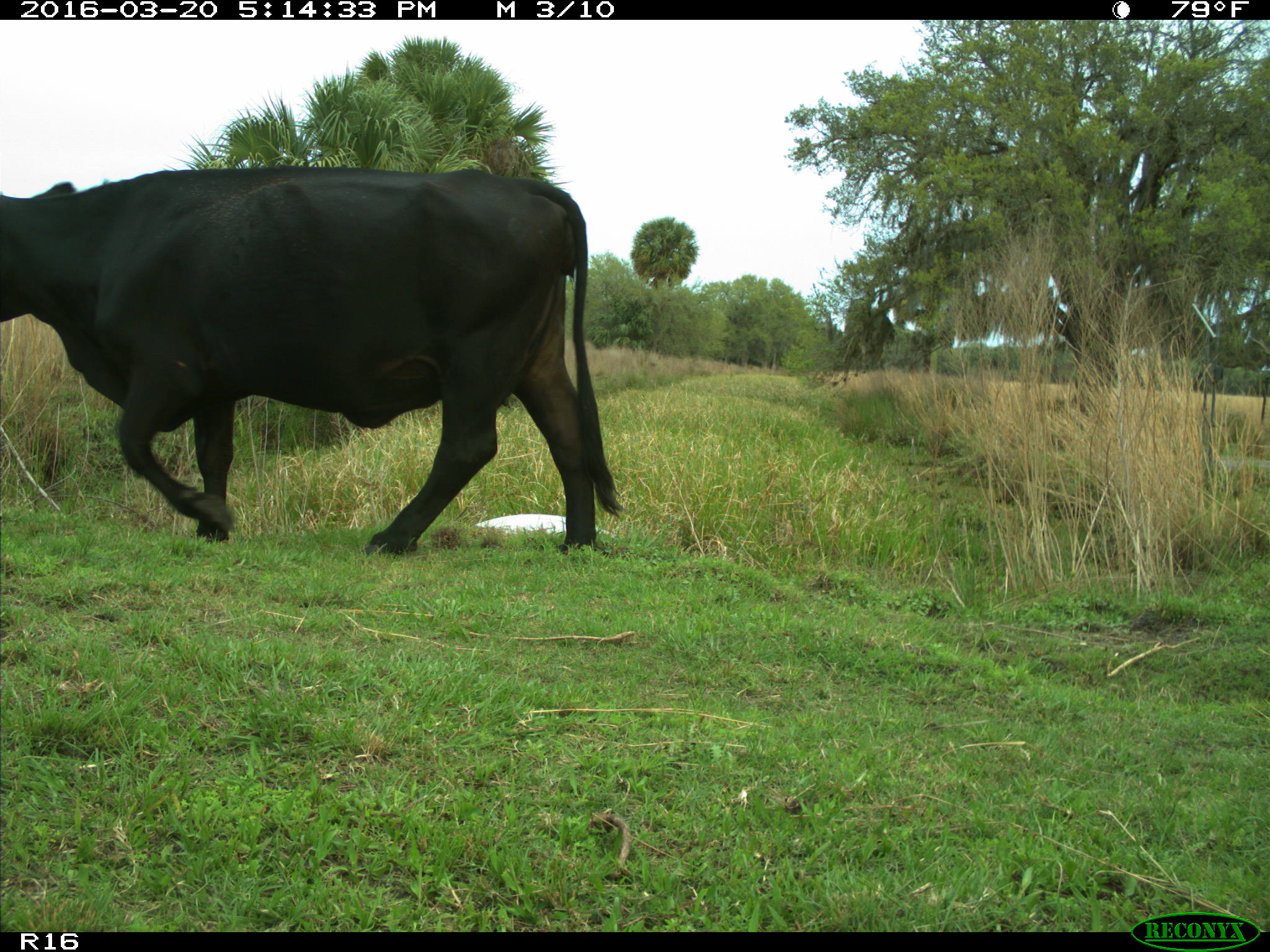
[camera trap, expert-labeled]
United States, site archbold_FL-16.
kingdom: Animalia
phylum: Chordata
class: Mammalia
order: Artiodactyla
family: Bovidae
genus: Bos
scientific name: Bos taurus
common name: domestic cow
Bos taurus (domestic cow).